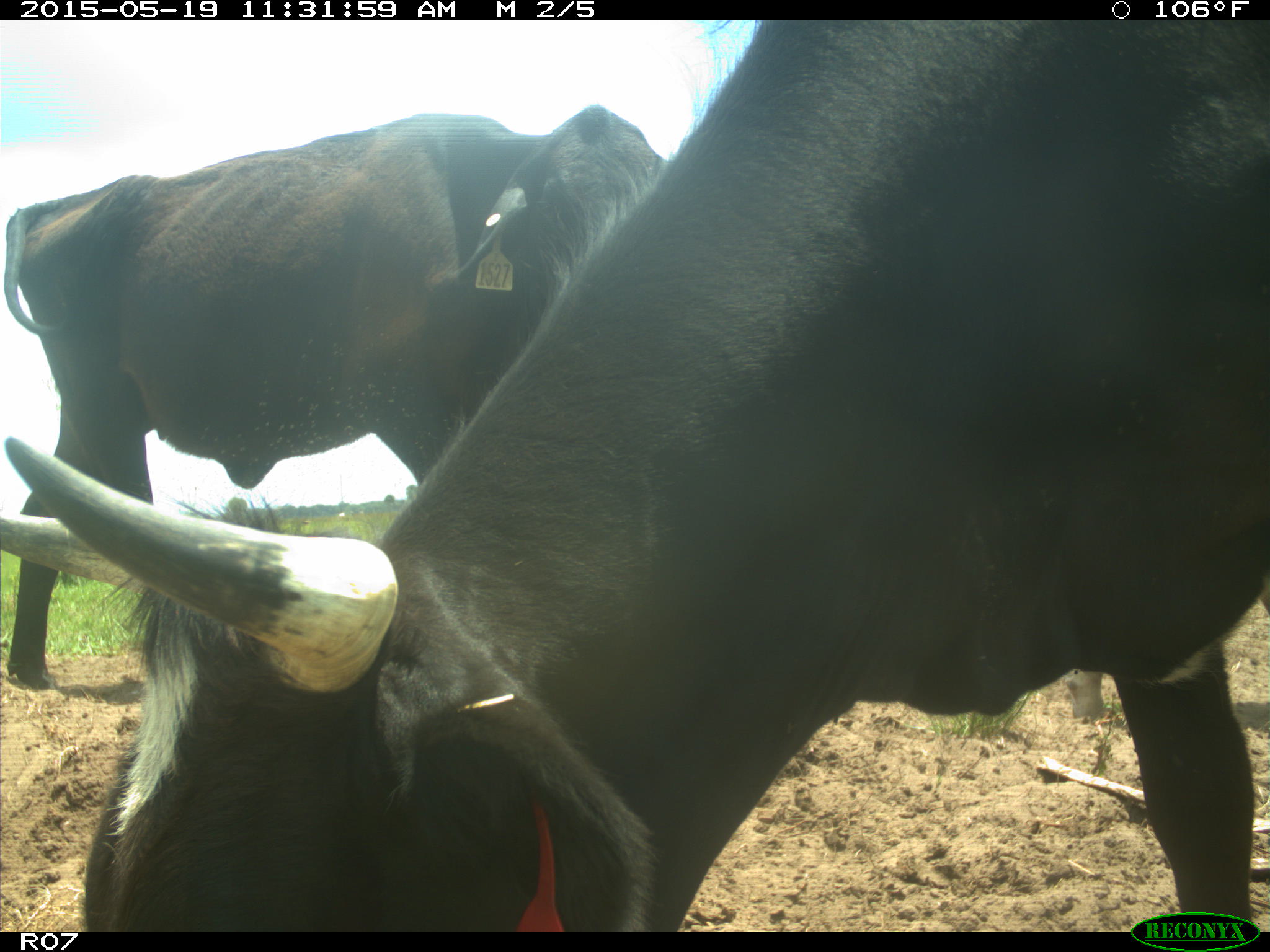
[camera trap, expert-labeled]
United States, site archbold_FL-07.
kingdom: Animalia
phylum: Chordata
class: Mammalia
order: Artiodactyla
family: Bovidae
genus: Bos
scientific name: Bos taurus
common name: domestic cow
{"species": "Bos taurus (domestic cow)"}